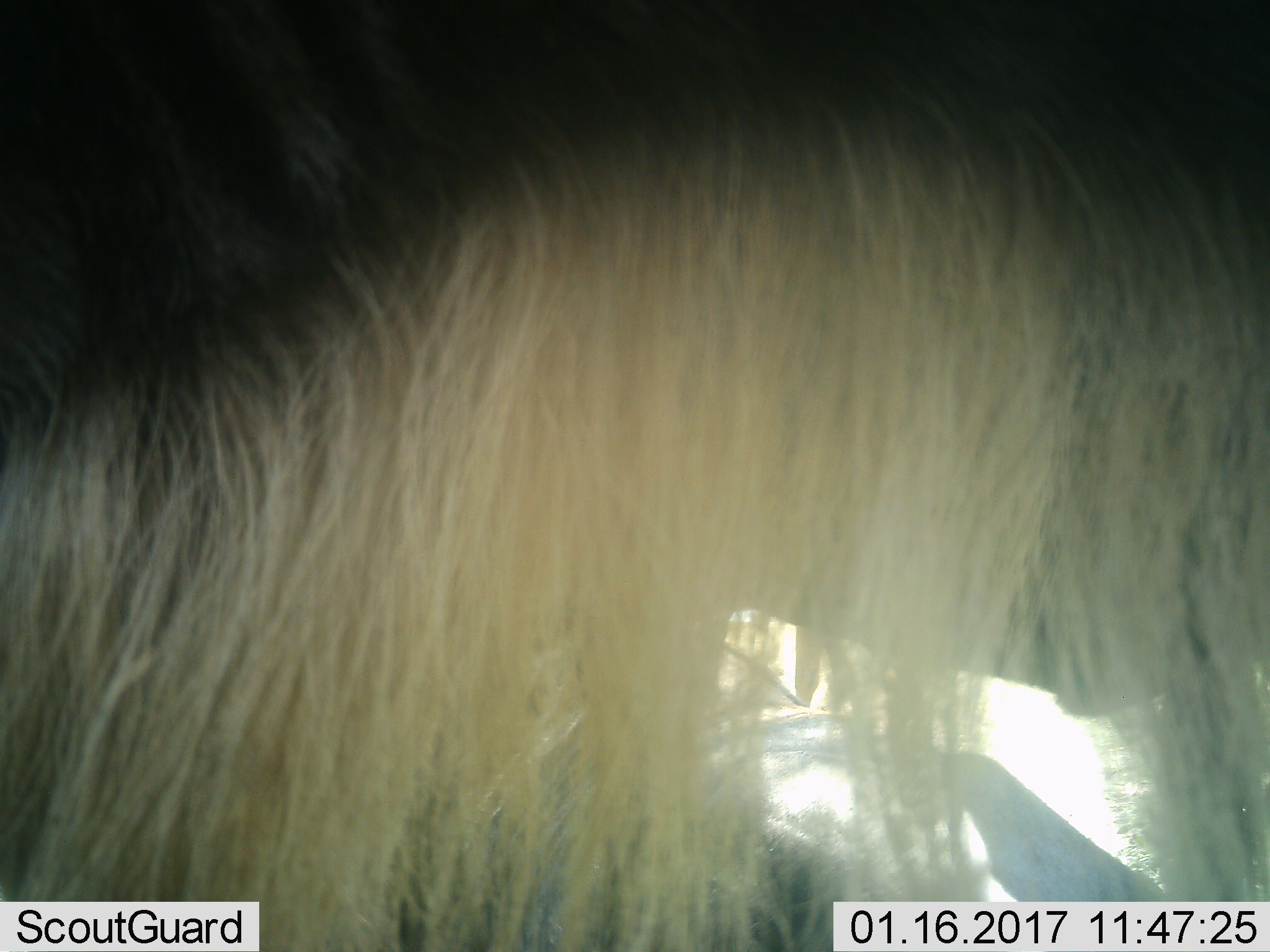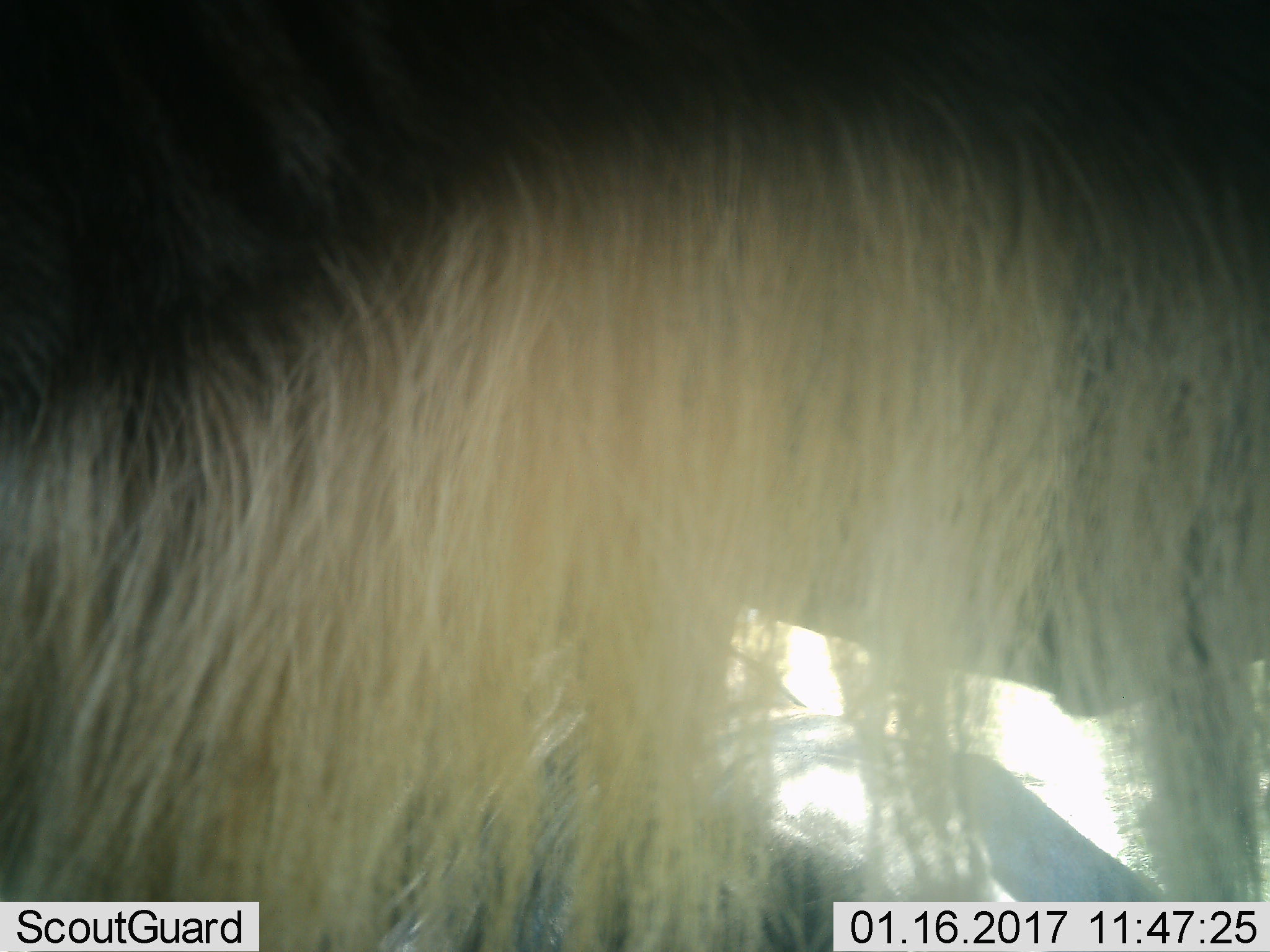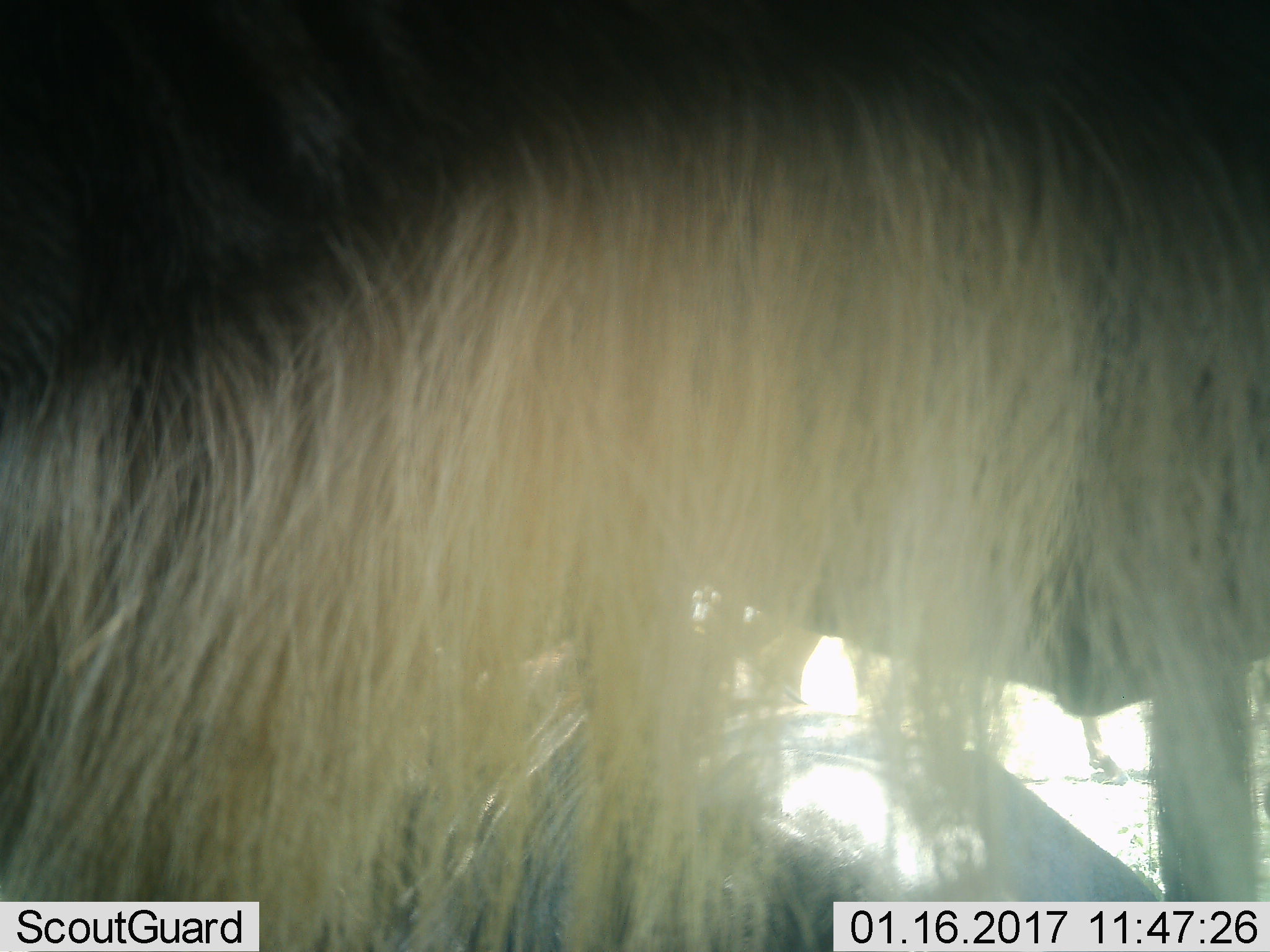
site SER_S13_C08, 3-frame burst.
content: unidentified animal